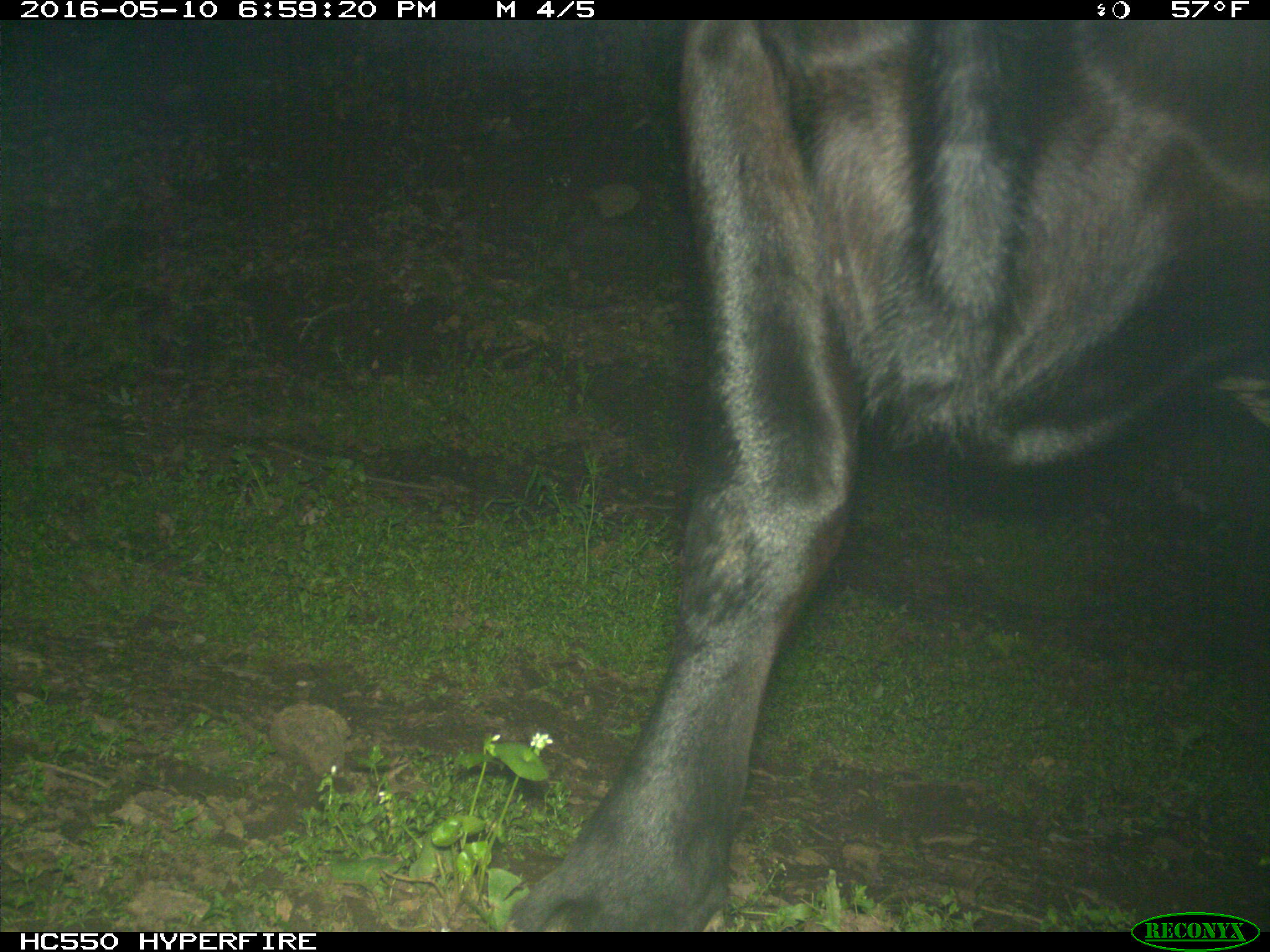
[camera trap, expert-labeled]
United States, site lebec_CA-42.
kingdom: Animalia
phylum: Chordata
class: Mammalia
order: Artiodactyla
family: Bovidae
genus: Bos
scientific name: Bos taurus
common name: domestic cow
Bos taurus (domestic cow).